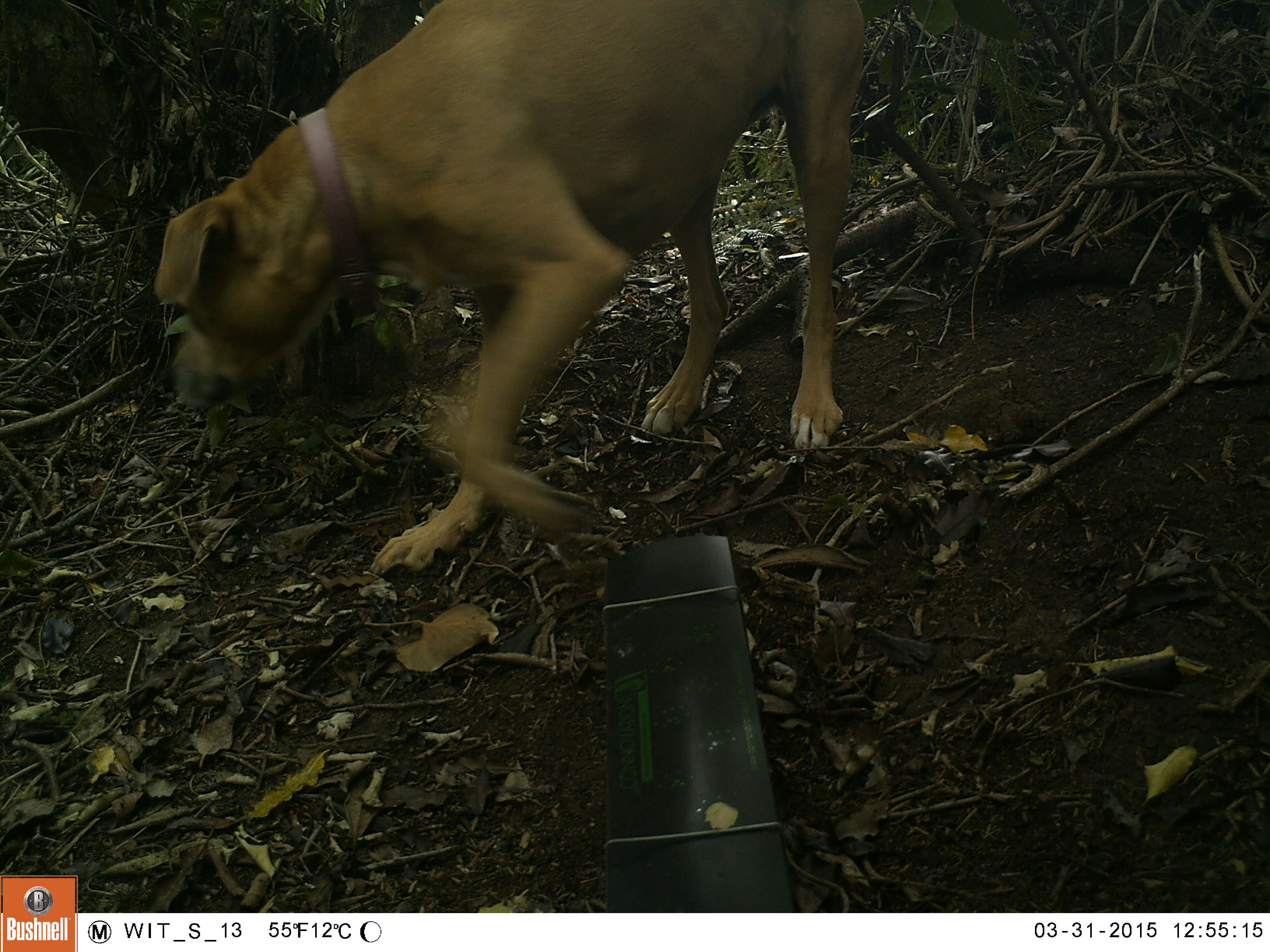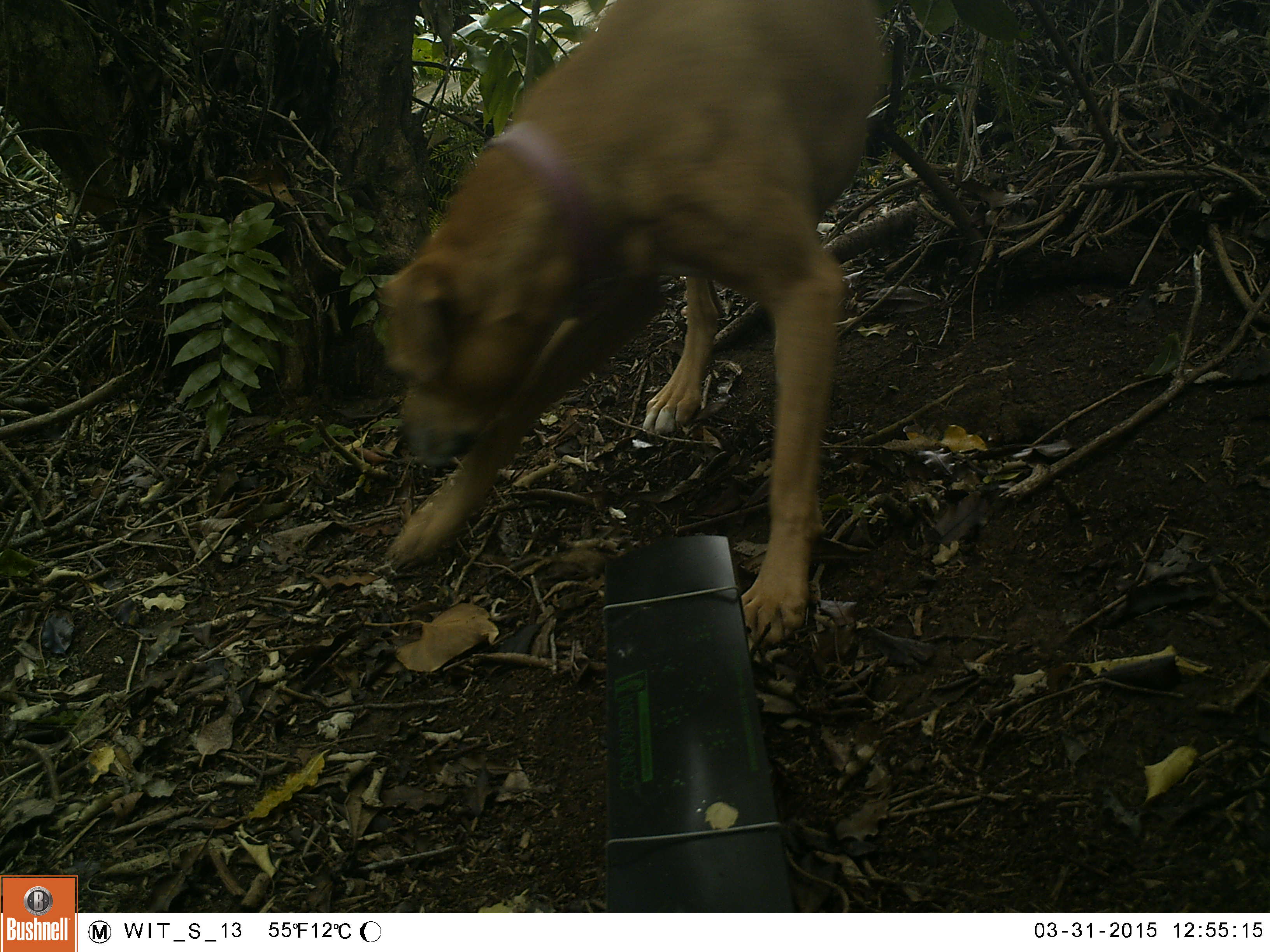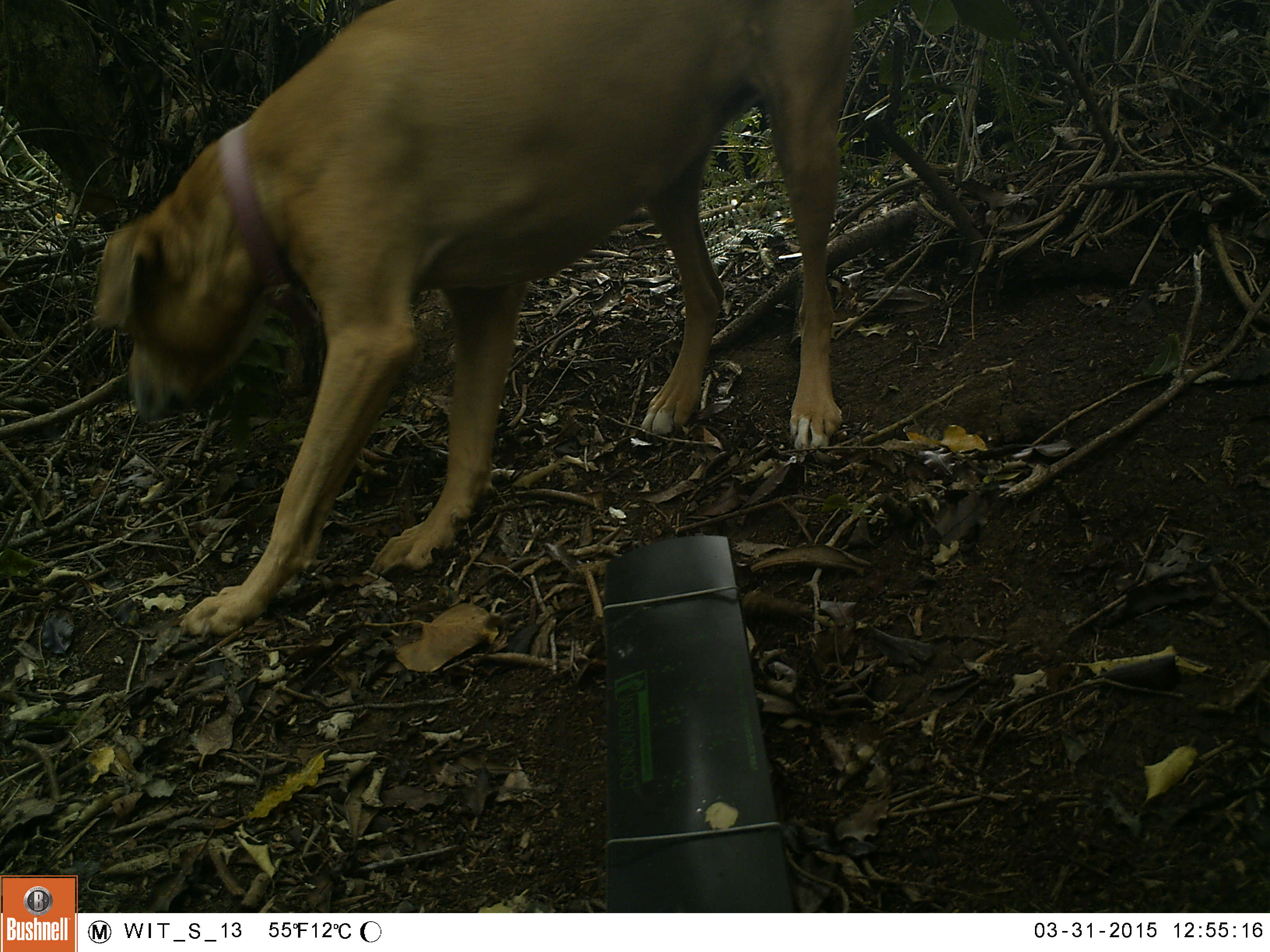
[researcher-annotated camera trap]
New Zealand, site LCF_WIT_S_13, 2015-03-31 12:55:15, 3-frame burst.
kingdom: Animalia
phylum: Chordata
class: Mammalia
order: Carnivora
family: Canidae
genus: Canis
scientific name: Canis familiaris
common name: domestic dog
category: dog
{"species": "dog (domestic dog) (Canis familiaris)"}